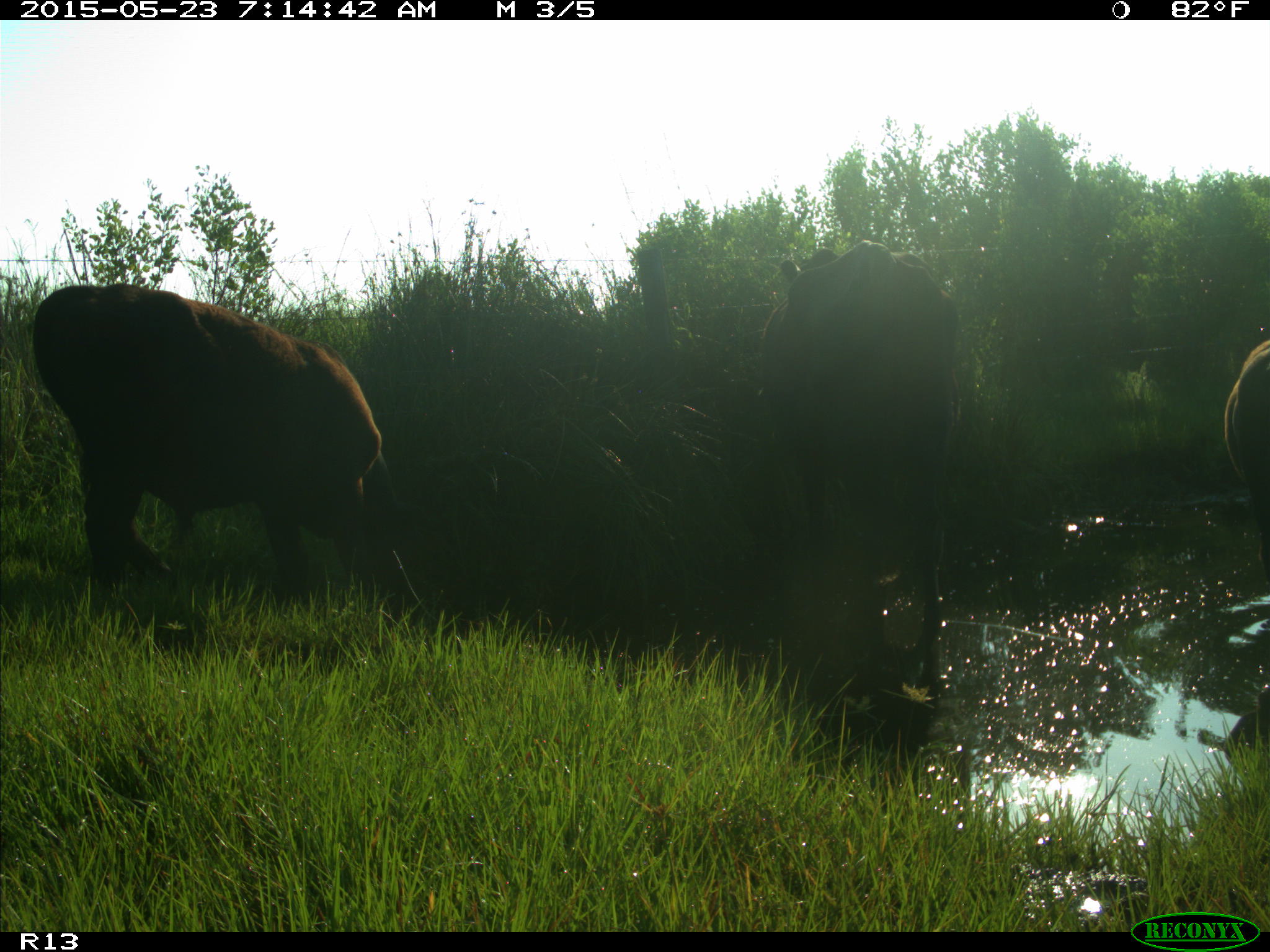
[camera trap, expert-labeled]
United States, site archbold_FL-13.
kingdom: Animalia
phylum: Chordata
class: Mammalia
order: Artiodactyla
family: Bovidae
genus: Bos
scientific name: Bos taurus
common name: domestic cow